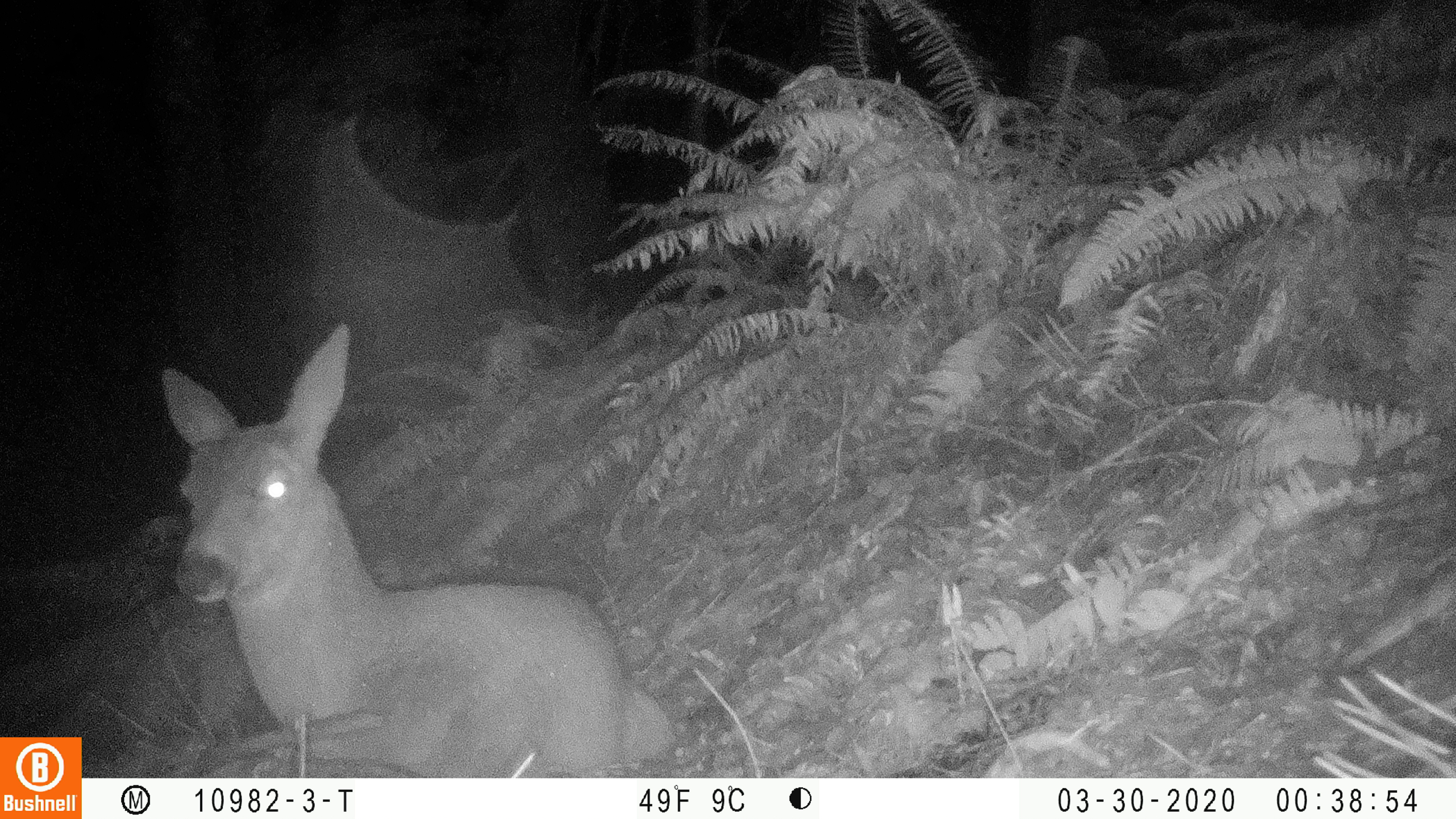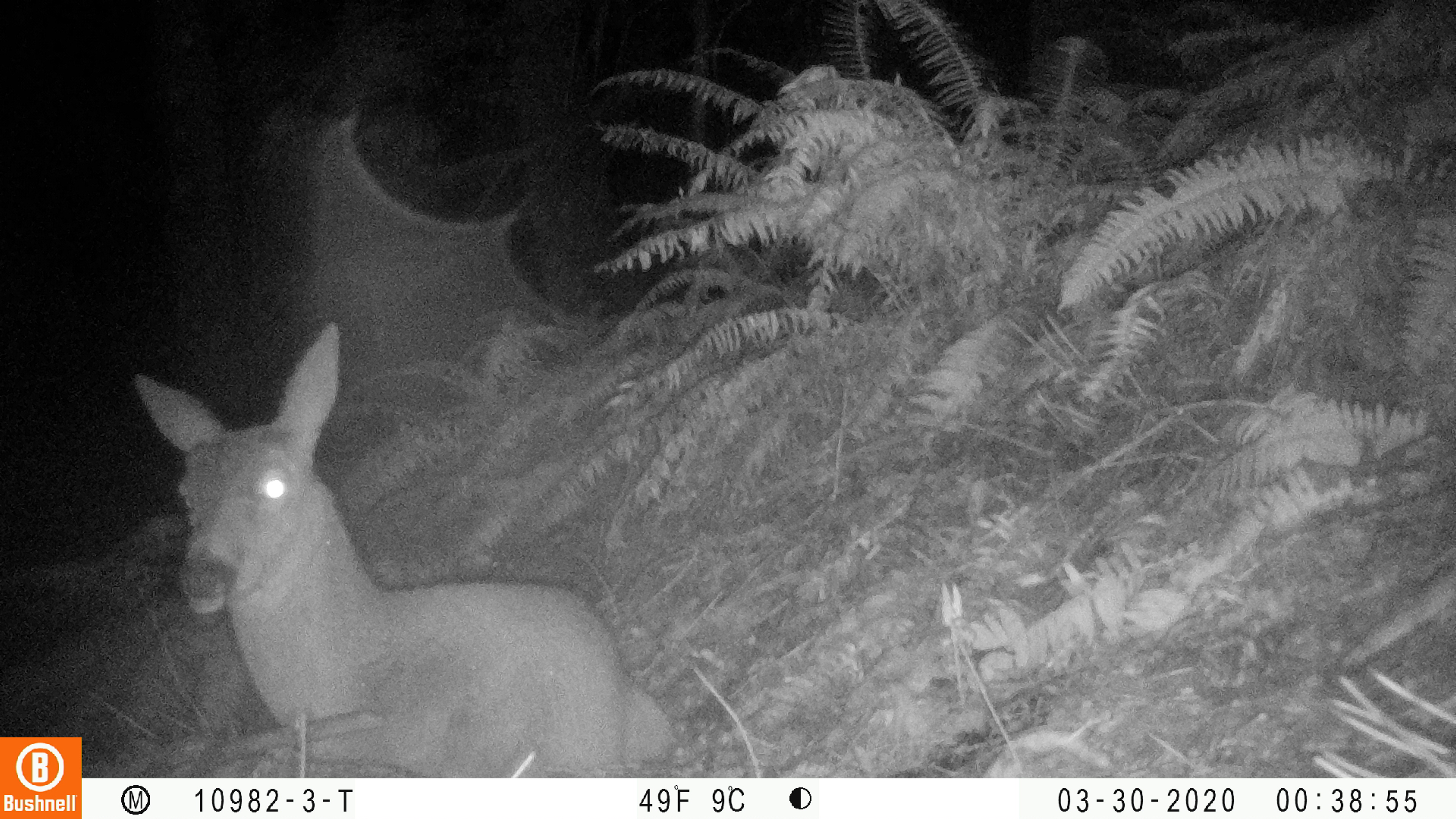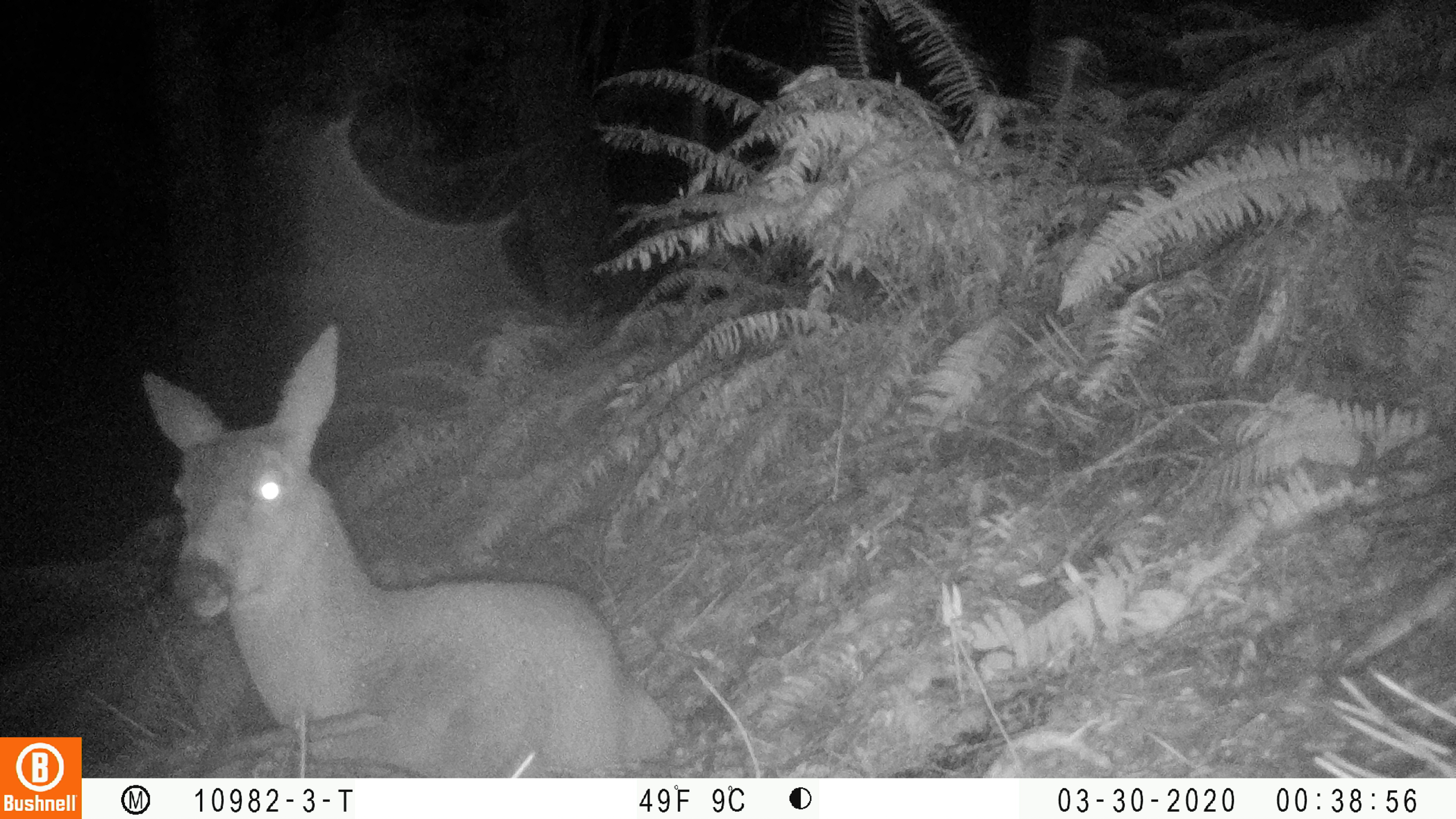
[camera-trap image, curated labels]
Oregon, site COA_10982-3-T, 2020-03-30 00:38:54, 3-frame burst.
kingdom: Animalia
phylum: Chordata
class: Mammalia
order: Artiodactyla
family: Cervidae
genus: Odocoileus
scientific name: Odocoileus hemionus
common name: black-tailed deer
Black-tailed deer (Odocoileus hemionus).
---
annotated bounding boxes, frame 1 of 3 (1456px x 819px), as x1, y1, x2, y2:
black-tailed deer: 150, 319, 675, 776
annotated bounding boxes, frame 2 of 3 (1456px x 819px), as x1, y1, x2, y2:
black-tailed deer: 122, 315, 679, 770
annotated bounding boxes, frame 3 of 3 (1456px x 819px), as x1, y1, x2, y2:
black-tailed deer: 135, 319, 679, 774